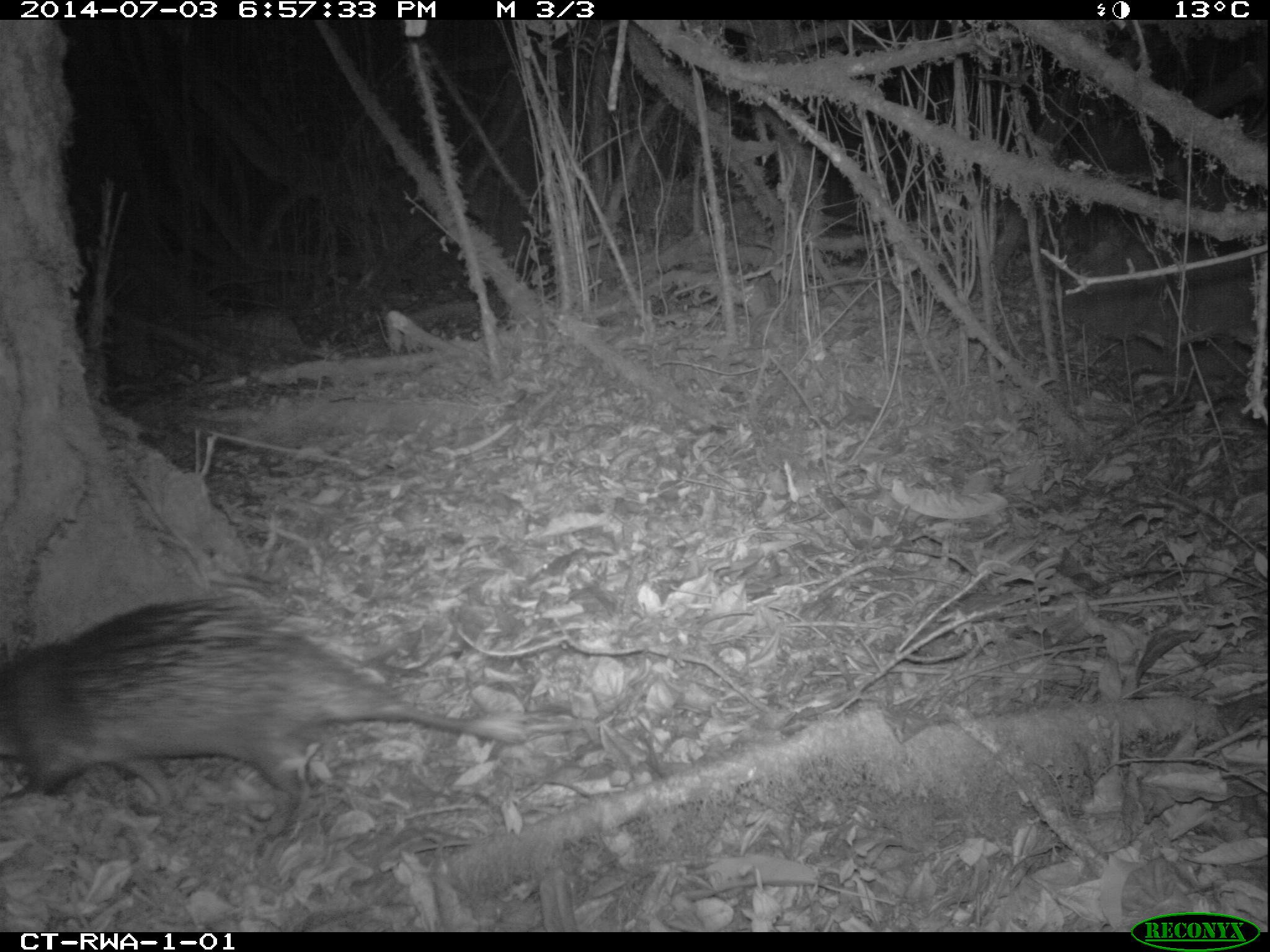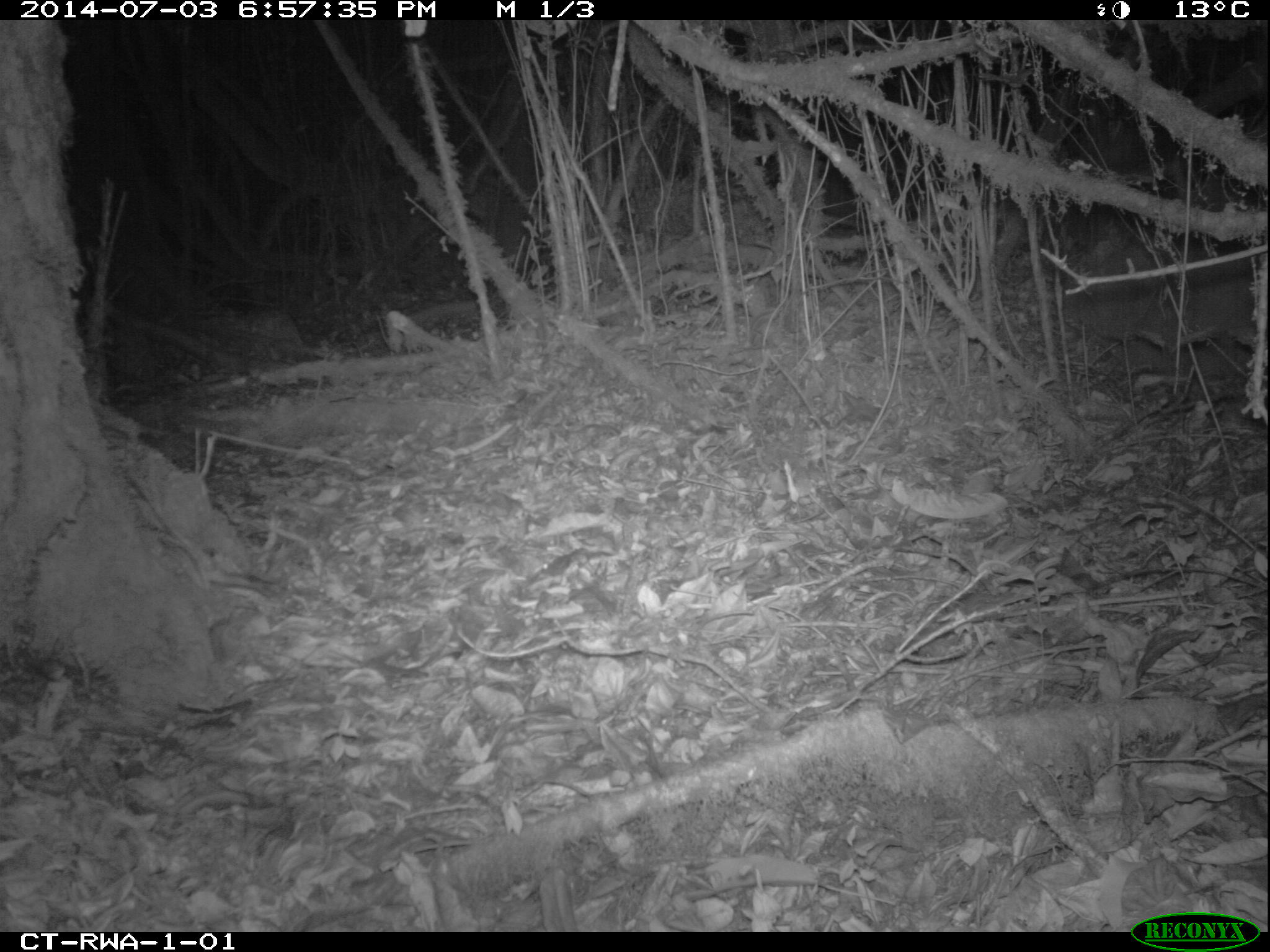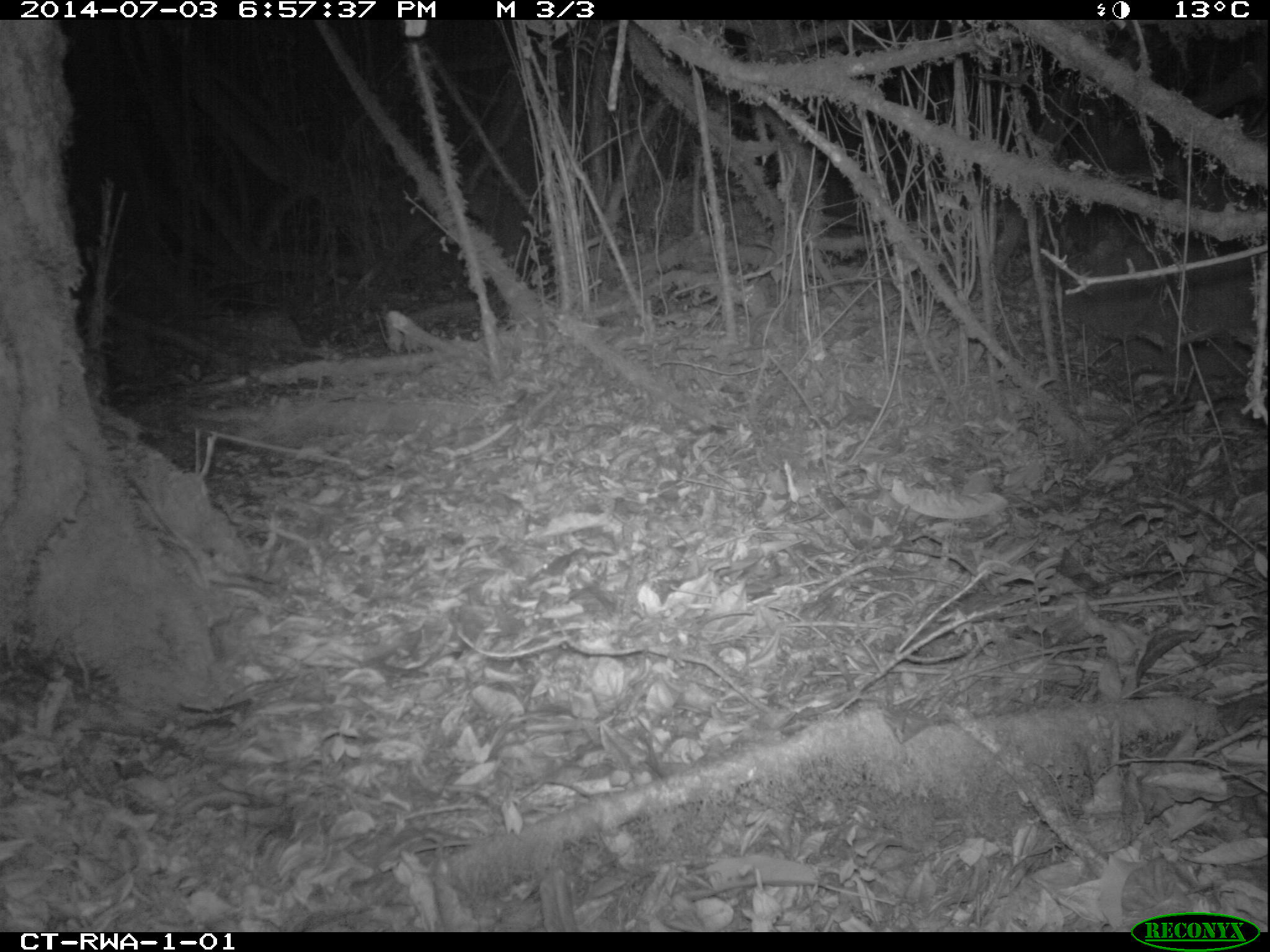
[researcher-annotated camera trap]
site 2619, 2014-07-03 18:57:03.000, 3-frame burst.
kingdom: Animalia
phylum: Chordata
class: Mammalia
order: Rodentia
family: Hystricidae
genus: Atherurus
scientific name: Atherurus africanus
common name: african brush-tailed porcupine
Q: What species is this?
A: Atherurus africanus (african brush-tailed porcupine).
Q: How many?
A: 1.